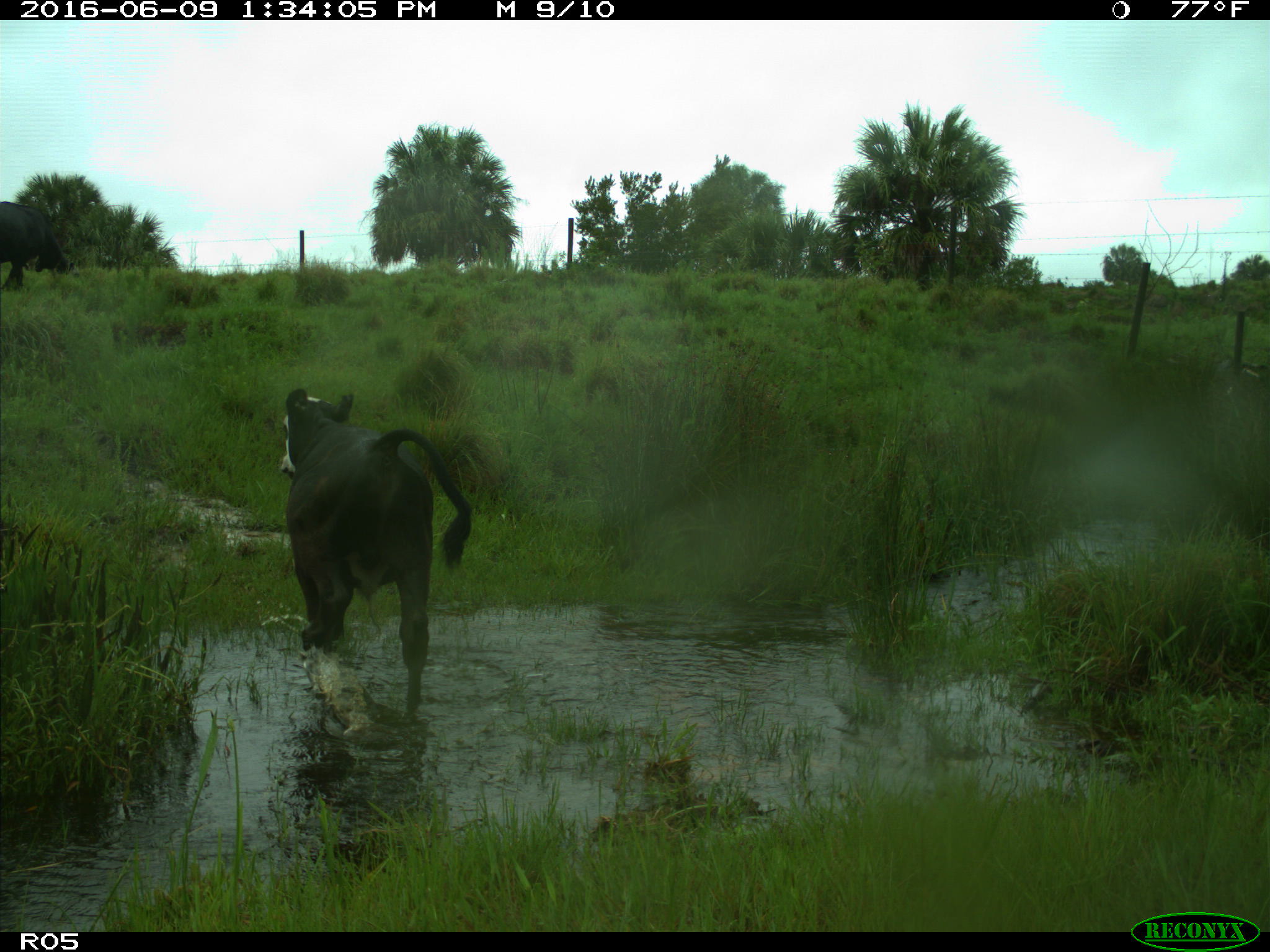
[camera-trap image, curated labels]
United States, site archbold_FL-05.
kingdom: Animalia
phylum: Chordata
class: Mammalia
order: Artiodactyla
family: Bovidae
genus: Bos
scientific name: Bos taurus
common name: domestic cow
Bos taurus (domestic cow).